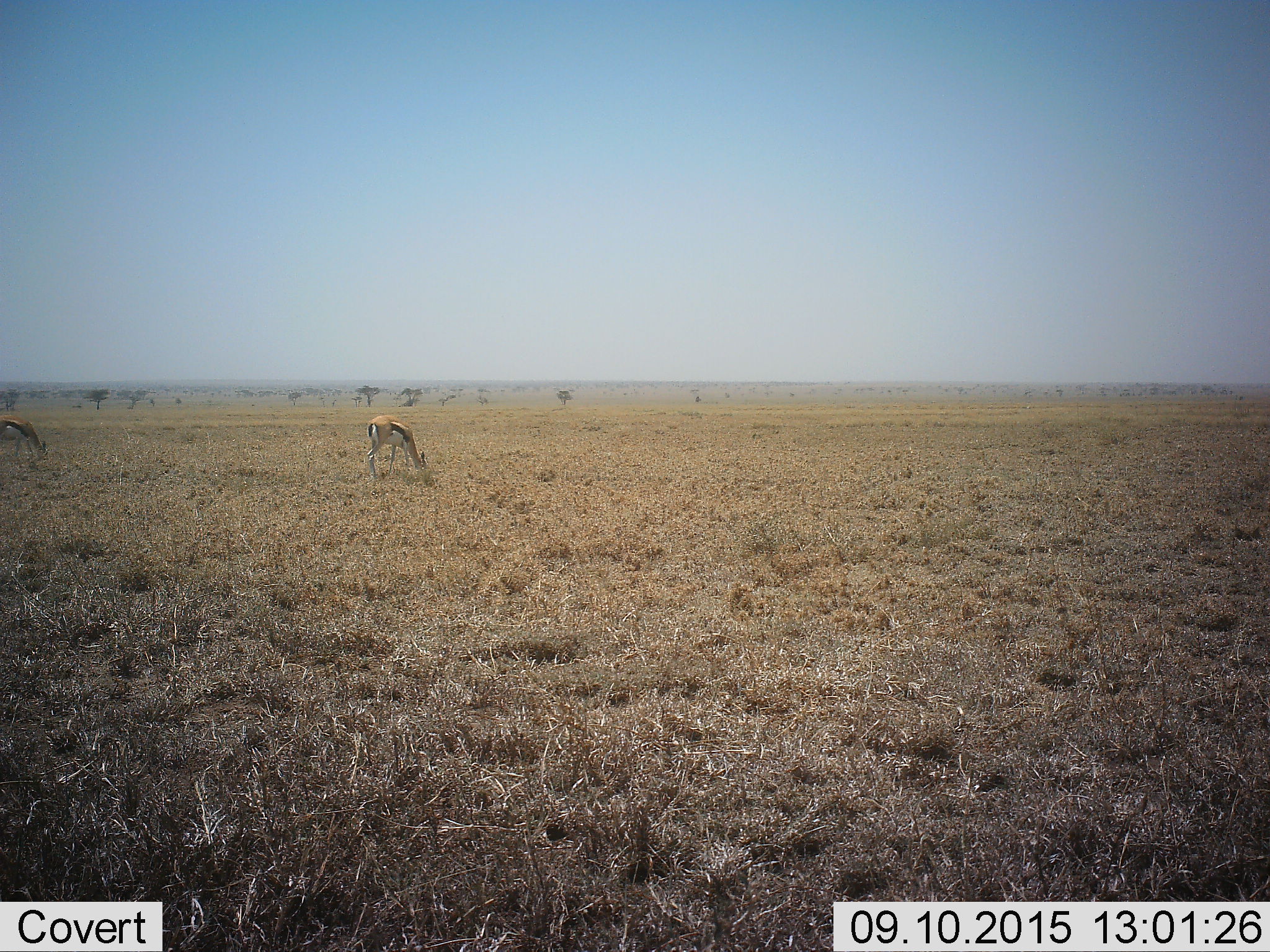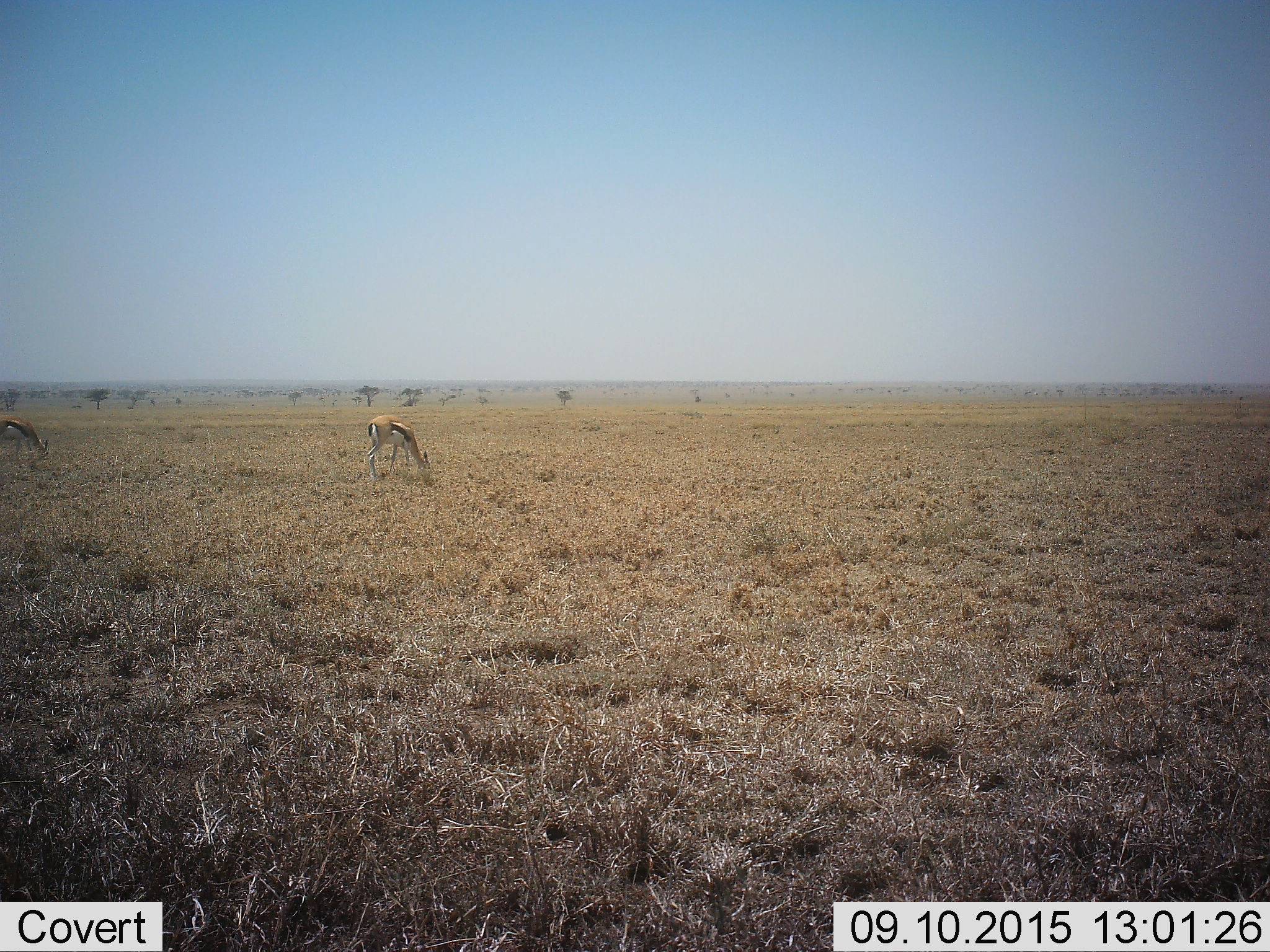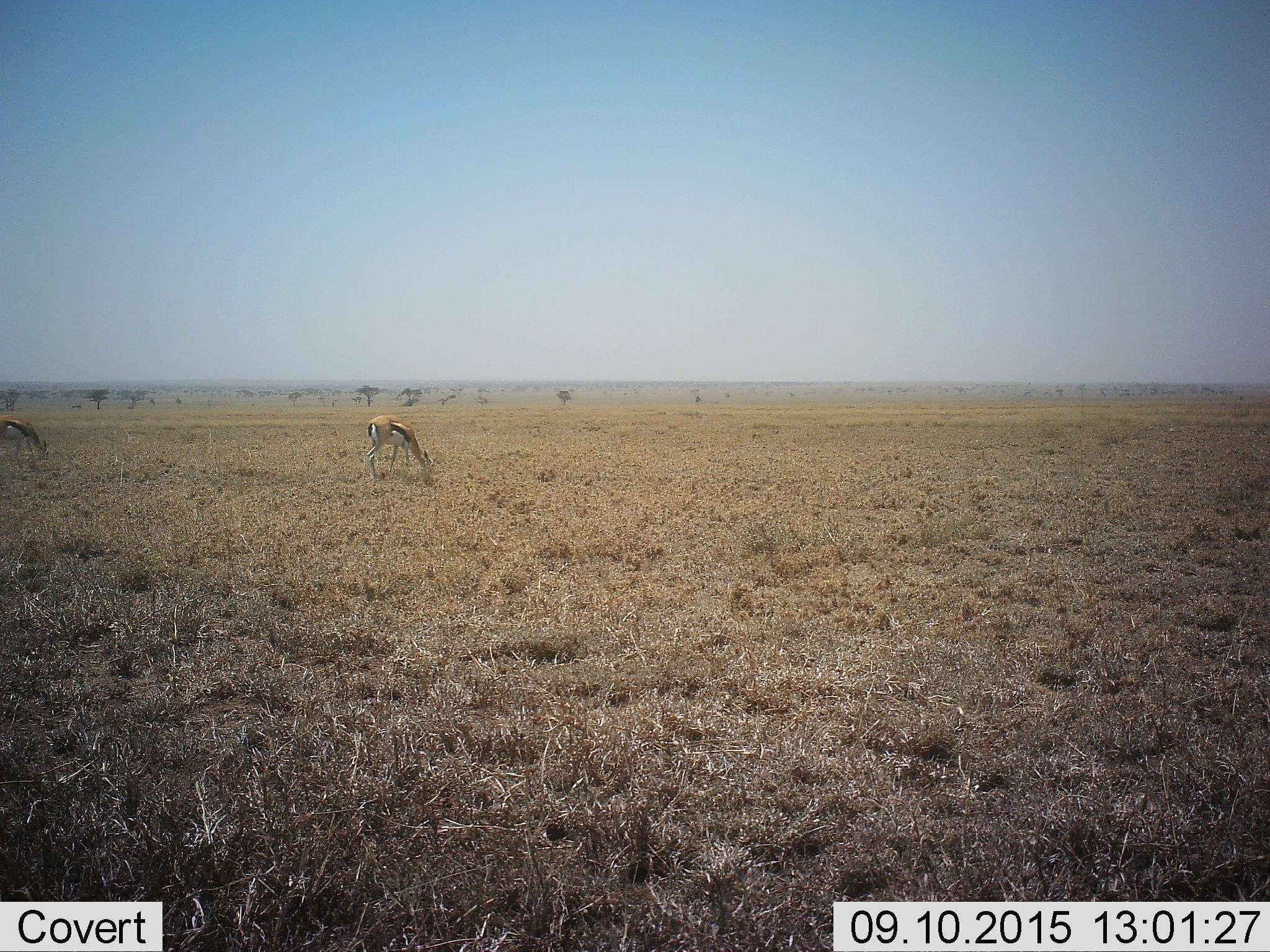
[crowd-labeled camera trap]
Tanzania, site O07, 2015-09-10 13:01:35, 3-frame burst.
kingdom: Animalia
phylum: Chordata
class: Mammalia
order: Artiodactyla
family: Bovidae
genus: Eudorcas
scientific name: Eudorcas thomsonii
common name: thomson's gazelle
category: gazellethomsons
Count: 2.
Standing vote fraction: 29%.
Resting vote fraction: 0%.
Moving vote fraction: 0%.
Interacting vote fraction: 0%.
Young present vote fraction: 0%.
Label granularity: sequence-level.